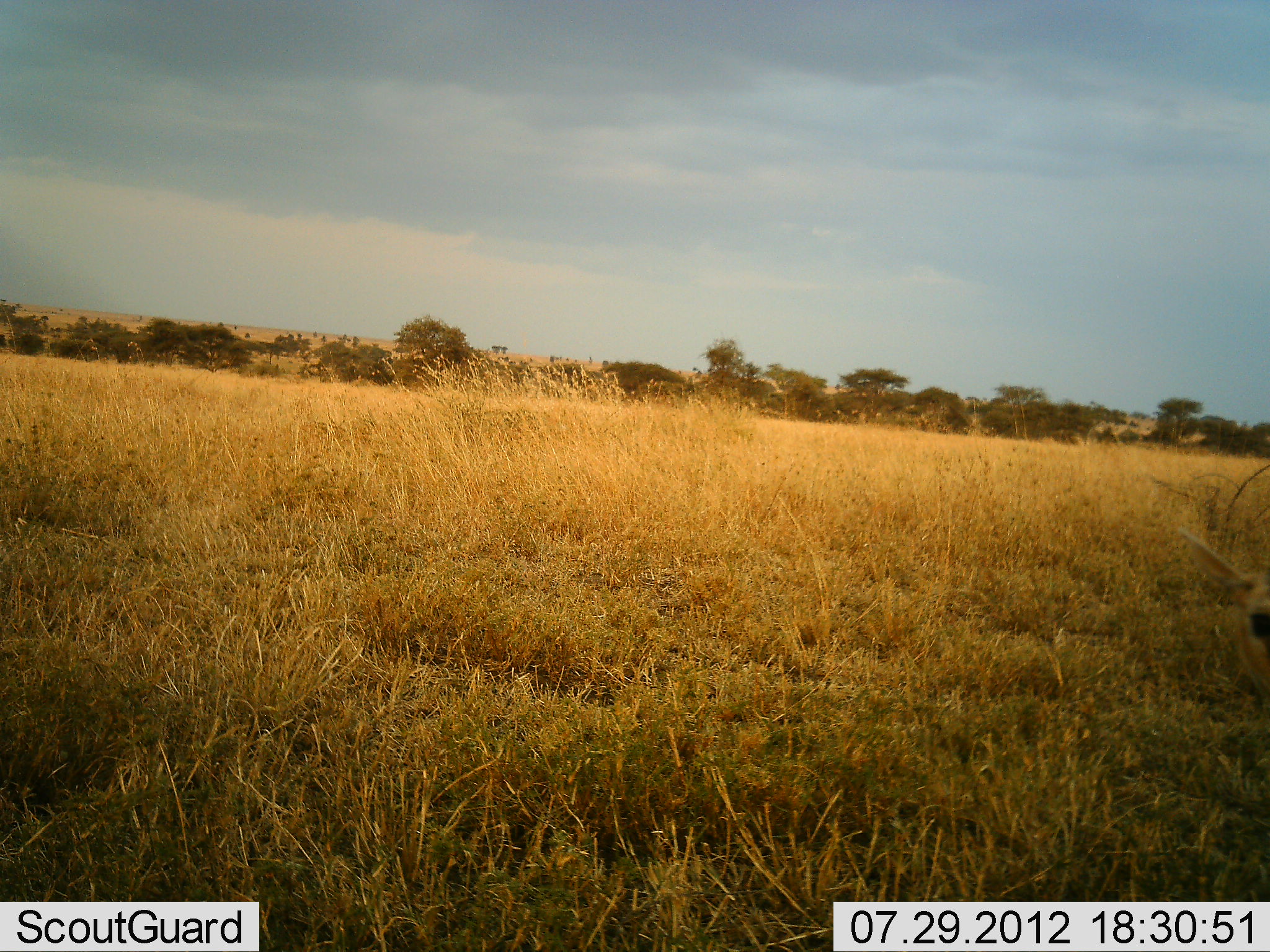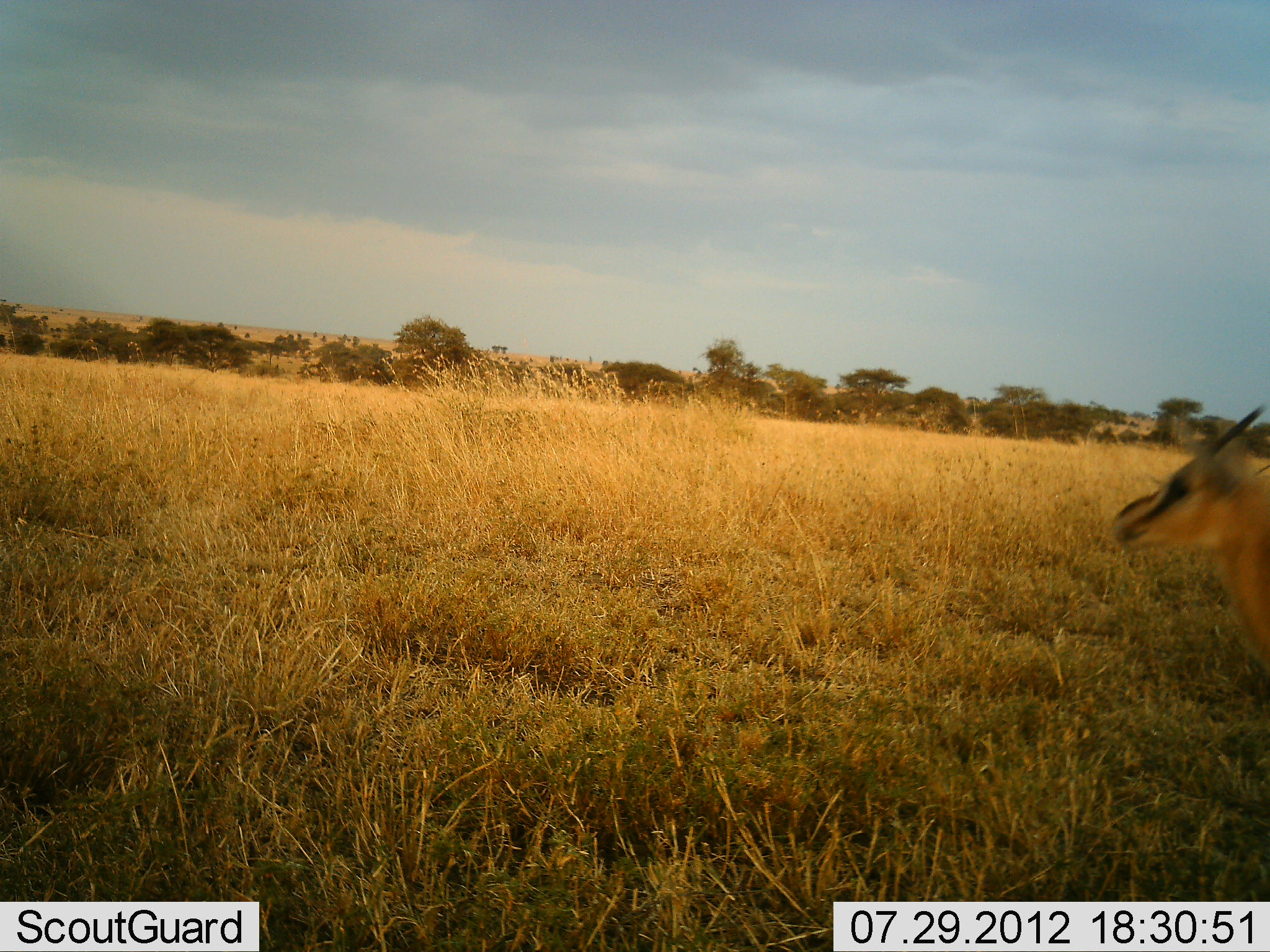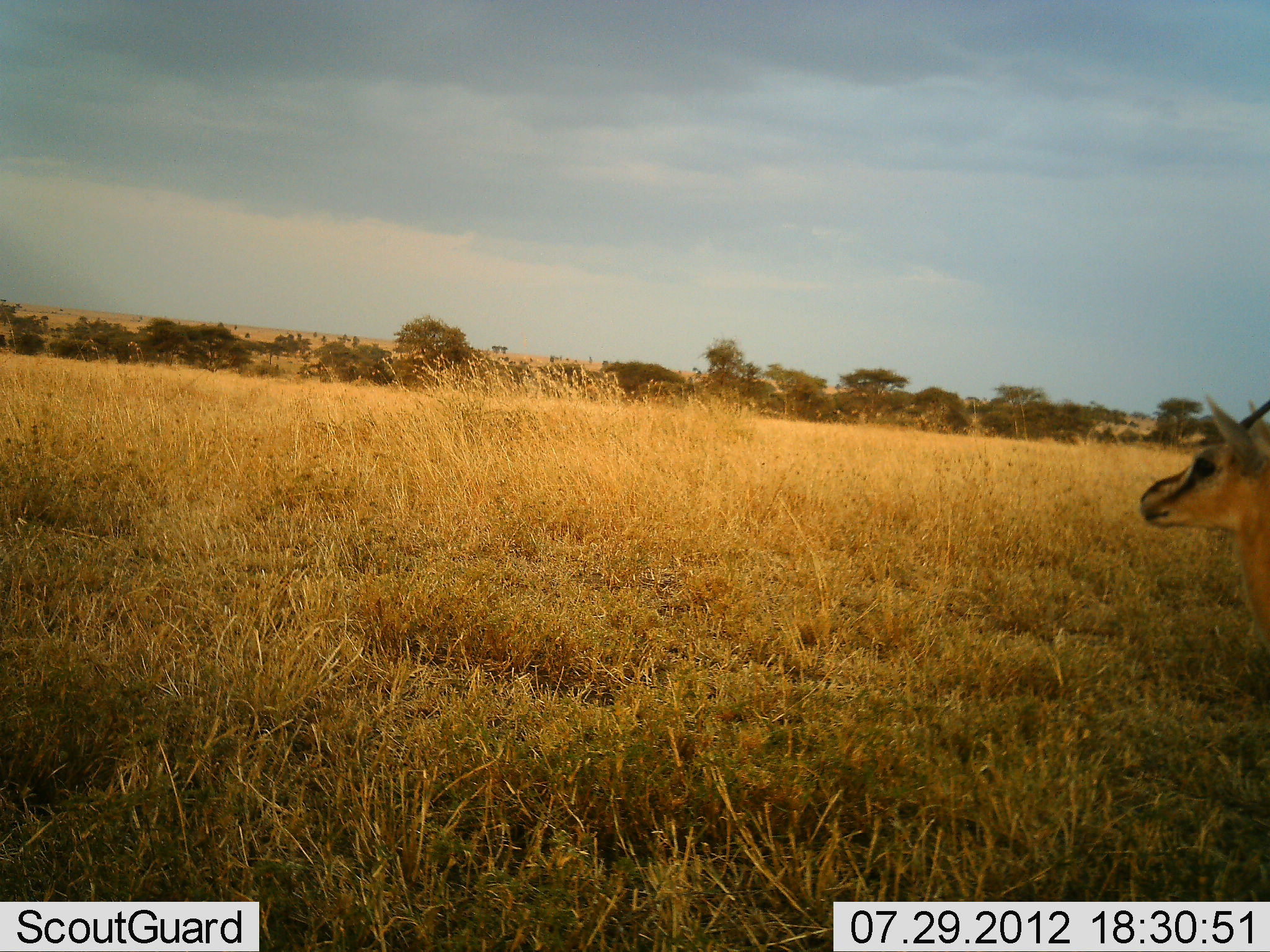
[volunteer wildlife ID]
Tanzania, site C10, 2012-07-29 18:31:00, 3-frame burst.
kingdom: Animalia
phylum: Chordata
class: Mammalia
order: Artiodactyla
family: Bovidae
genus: Eudorcas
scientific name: Eudorcas thomsonii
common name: thomson's gazelle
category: gazellethomsons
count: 1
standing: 80%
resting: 0%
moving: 30%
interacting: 0%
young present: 0%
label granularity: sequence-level